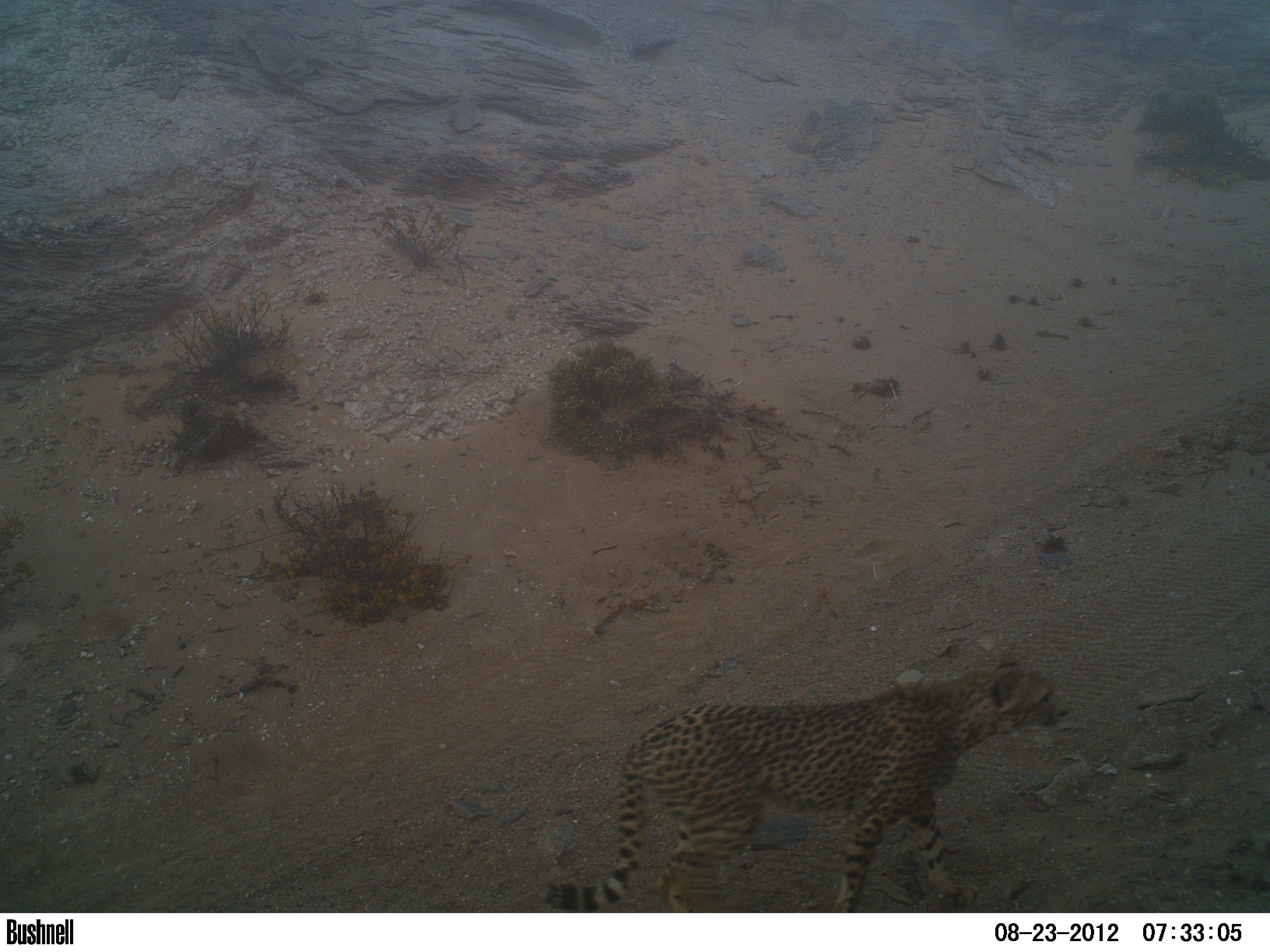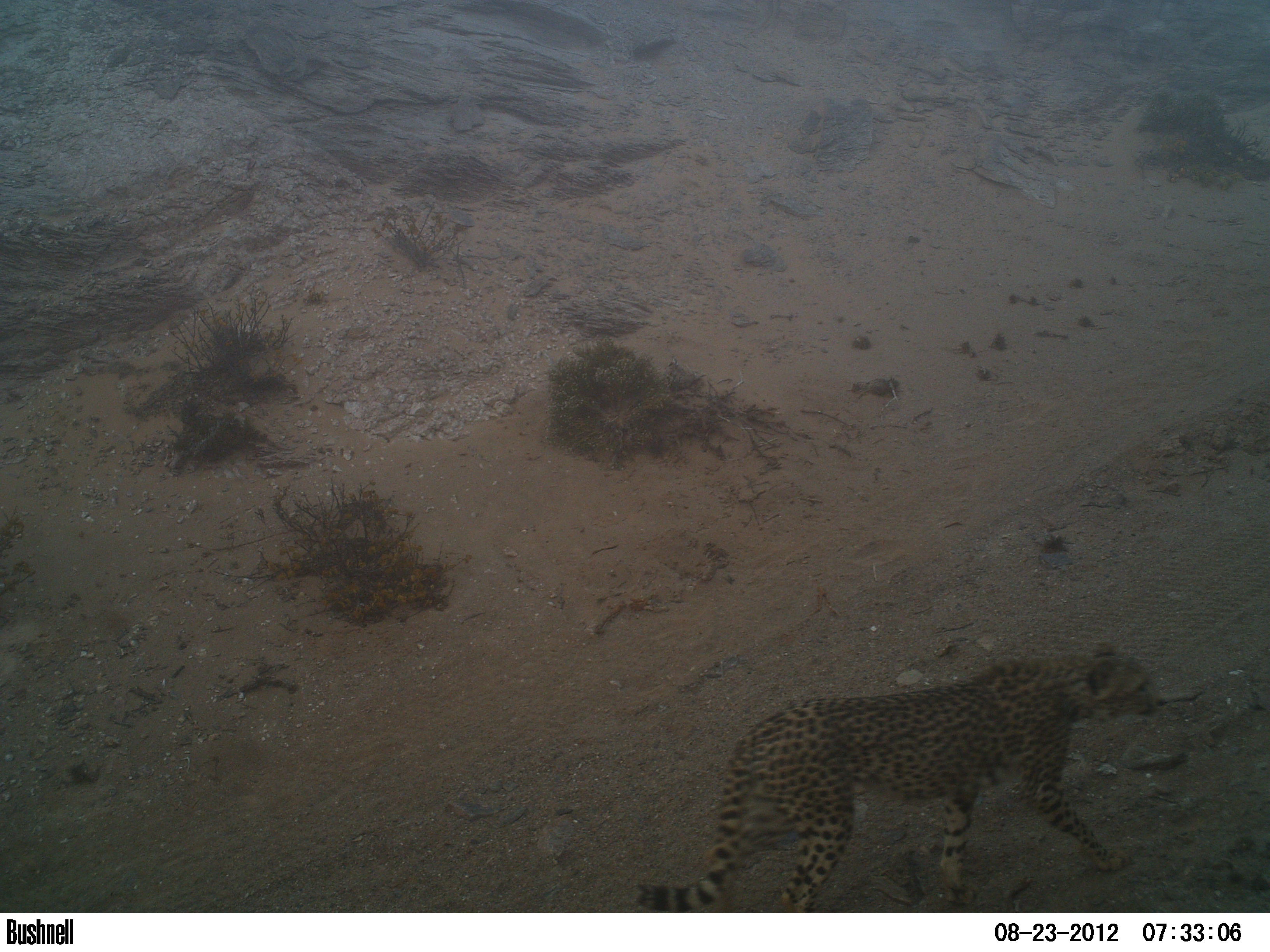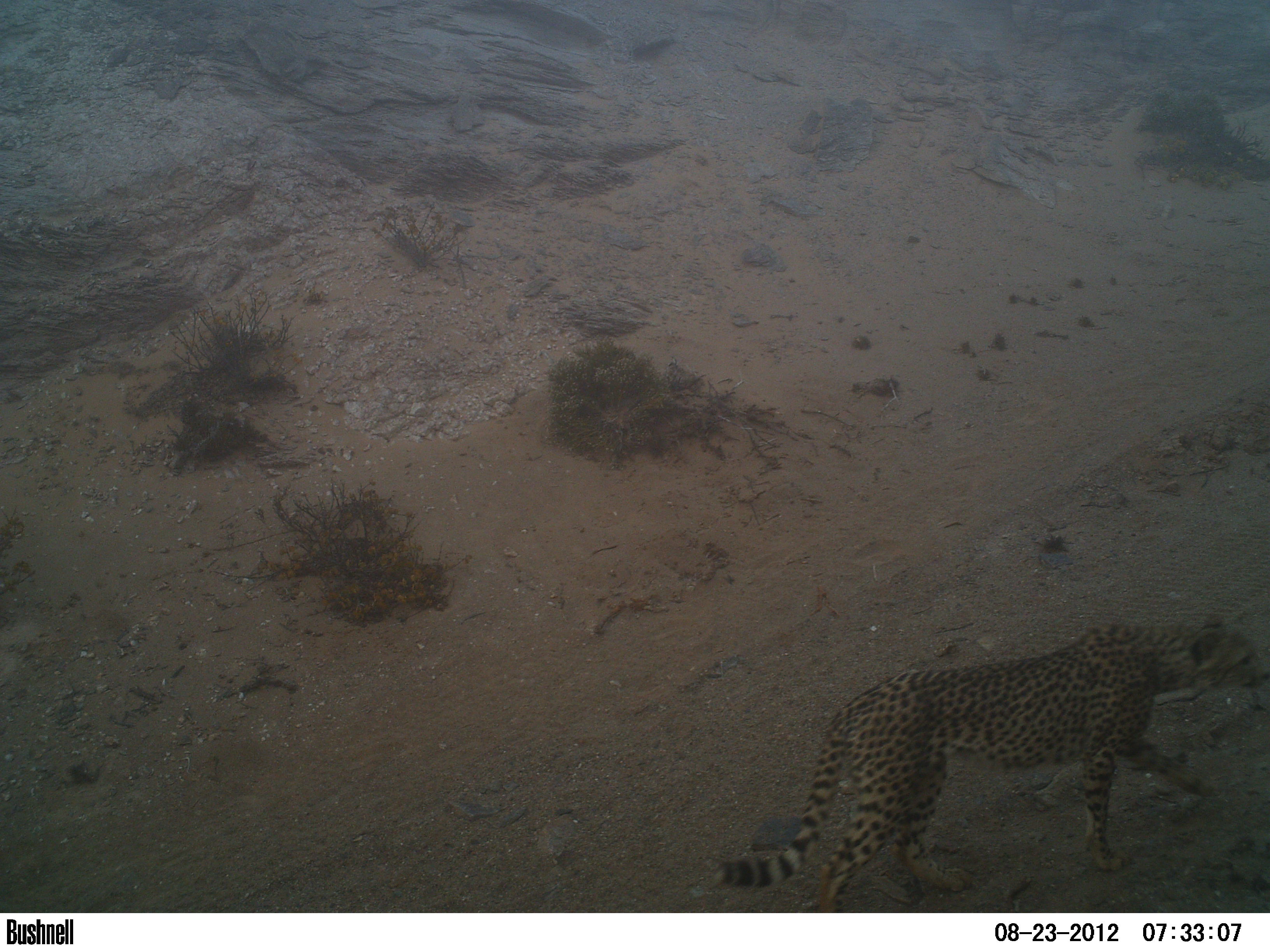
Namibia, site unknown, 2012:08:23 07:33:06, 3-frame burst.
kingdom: Animalia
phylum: Chordata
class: Mammalia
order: Carnivora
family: Felidae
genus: Acinonyx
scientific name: Acinonyx jubatus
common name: cheetah